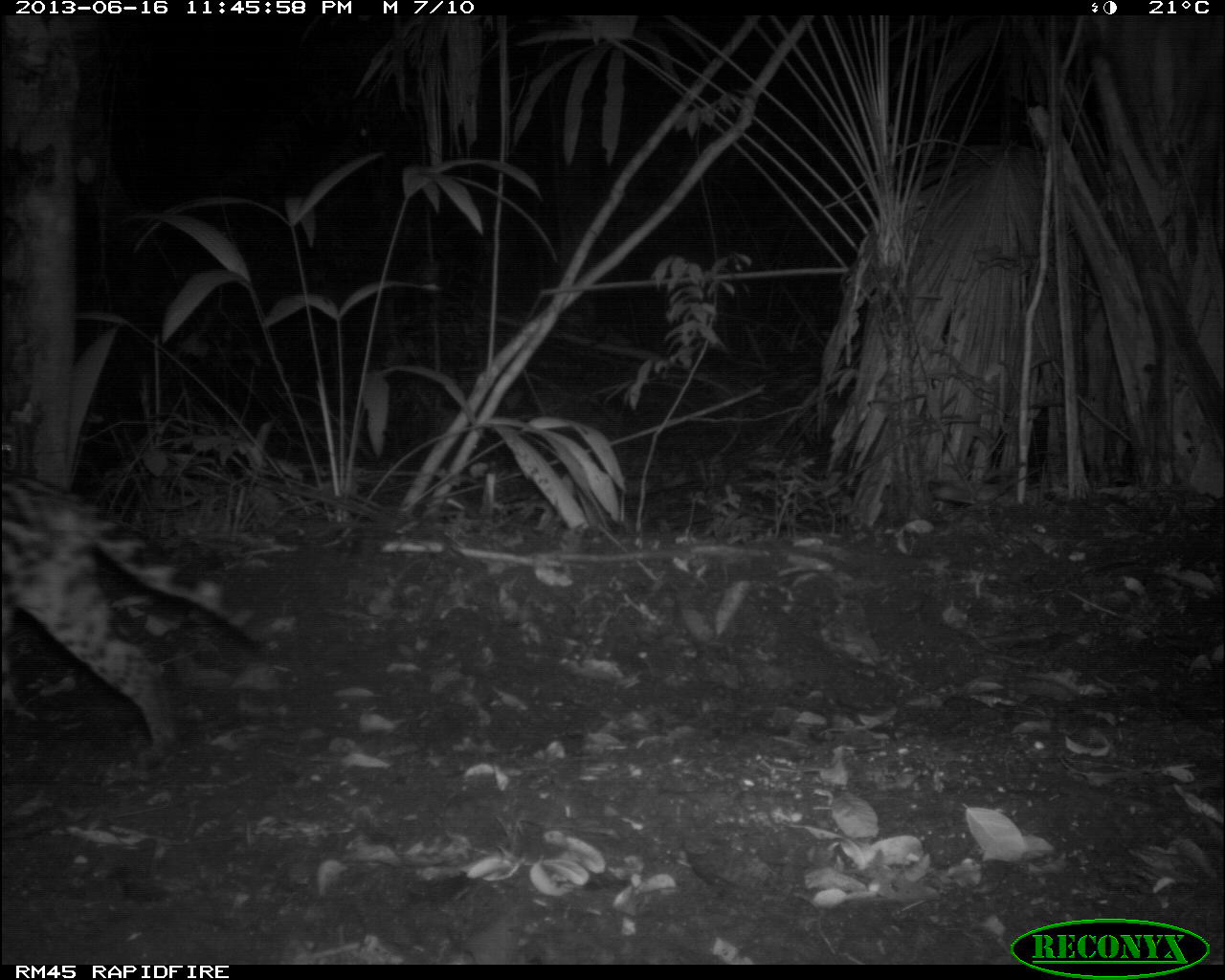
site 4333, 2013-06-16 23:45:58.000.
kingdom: Animalia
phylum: Chordata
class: Mammalia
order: Carnivora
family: Felidae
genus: Leopardus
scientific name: Leopardus pardalis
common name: ocelot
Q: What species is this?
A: Leopardus pardalis (ocelot).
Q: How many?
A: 1.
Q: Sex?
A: Female.